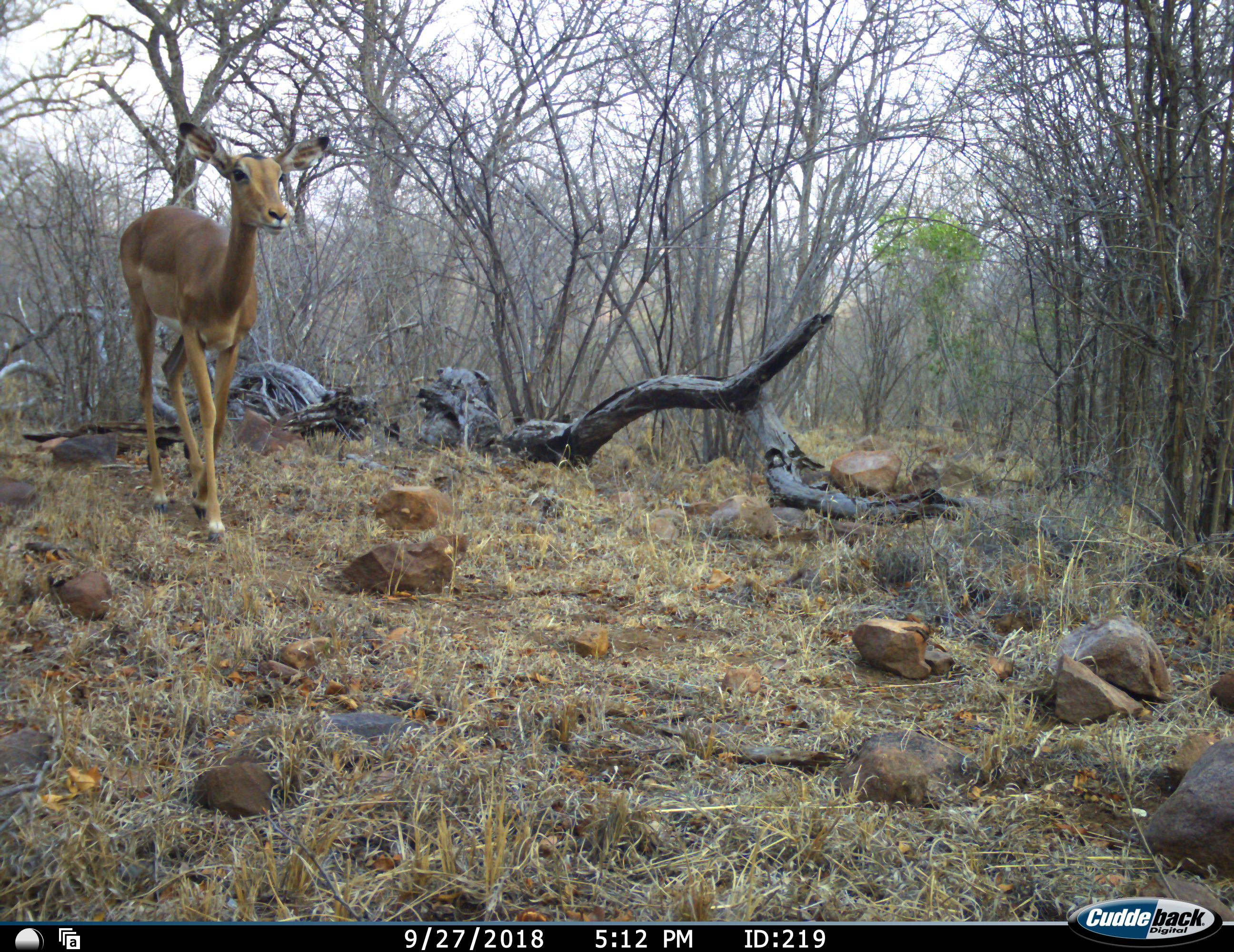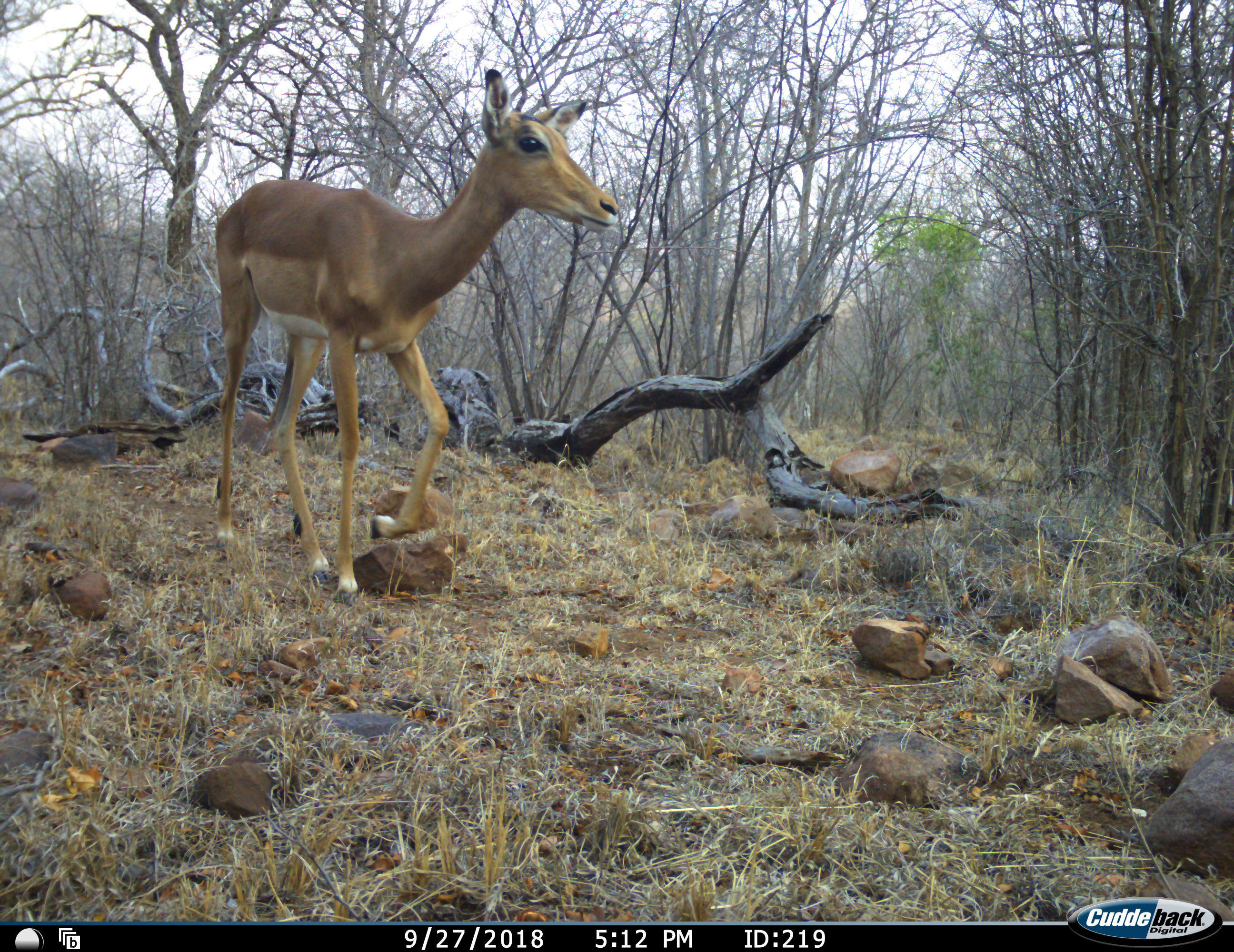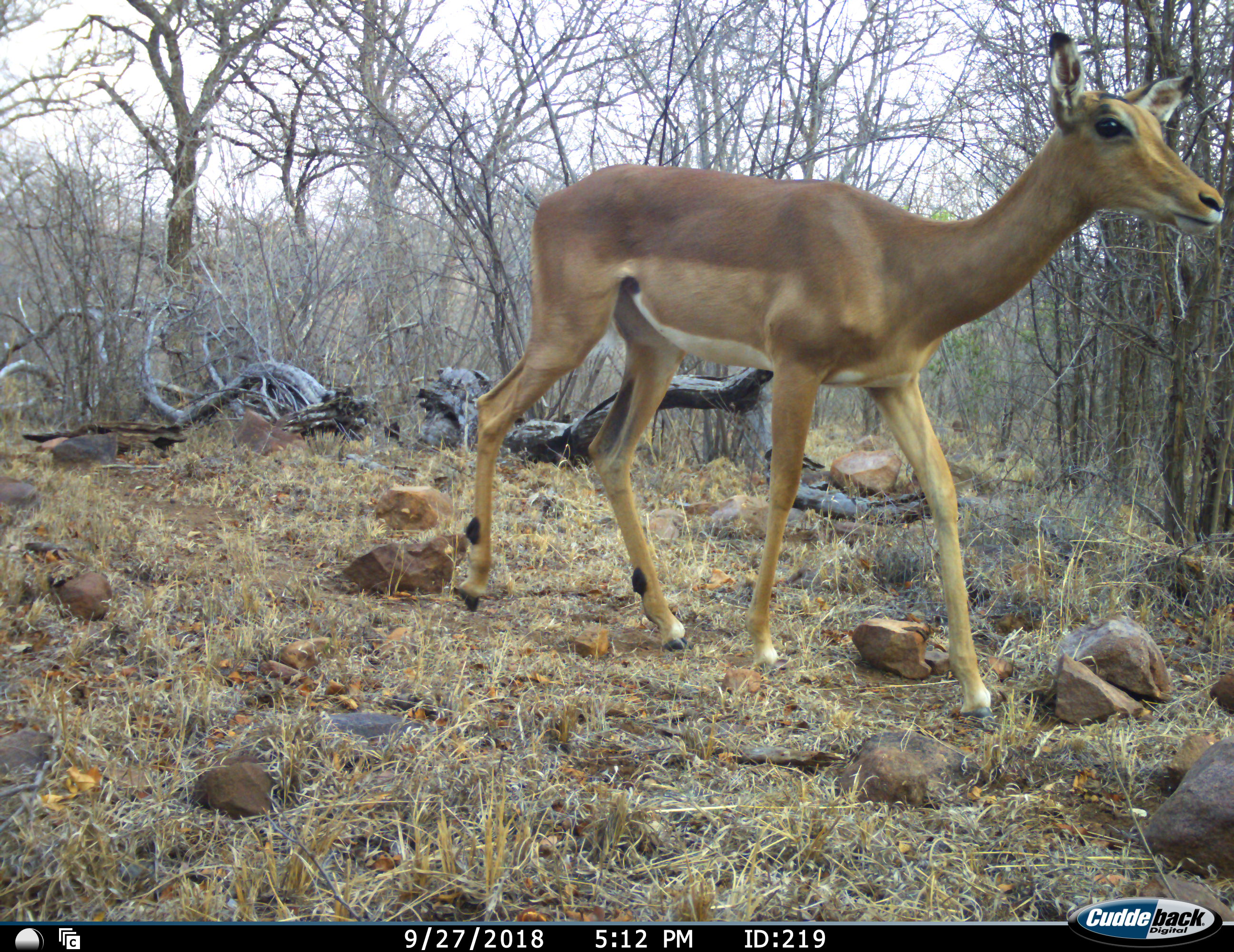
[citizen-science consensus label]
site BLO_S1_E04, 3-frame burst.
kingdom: Animalia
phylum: Chordata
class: Mammalia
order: Artiodactyla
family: Bovidae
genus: Aepyceros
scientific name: Aepyceros melampus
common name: impala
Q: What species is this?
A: Impala (Aepyceros melampus).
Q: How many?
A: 1.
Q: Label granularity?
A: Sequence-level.